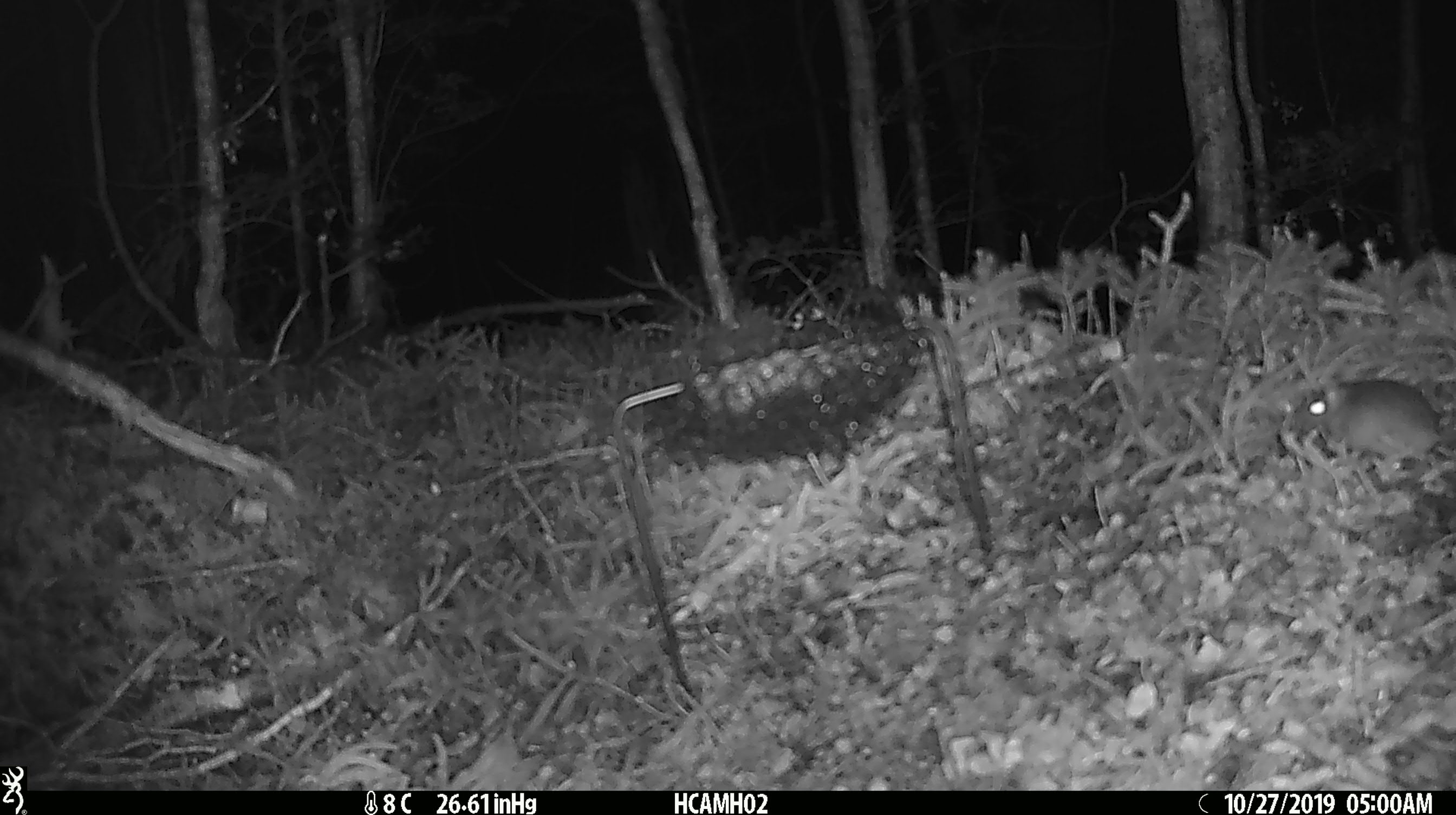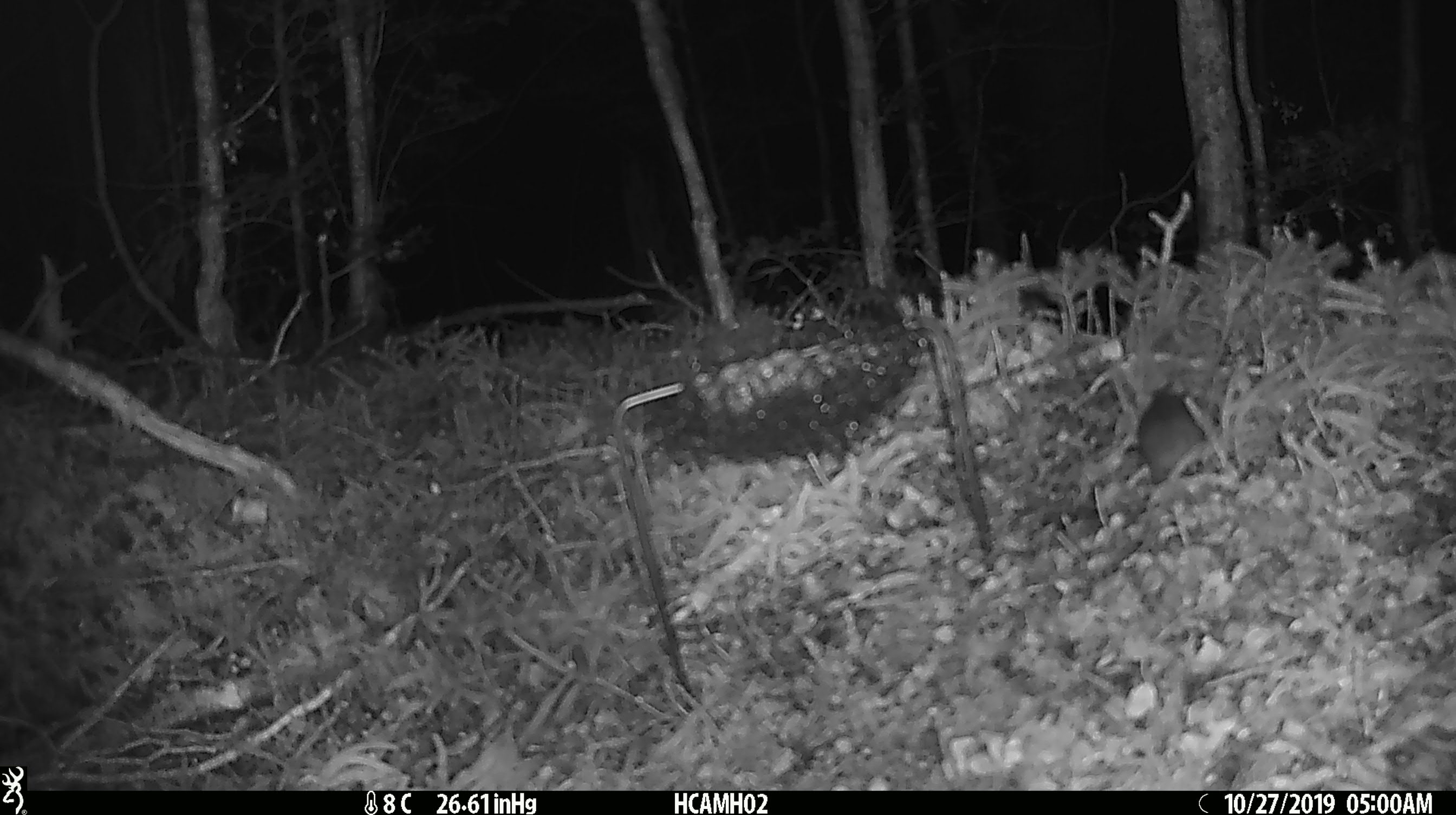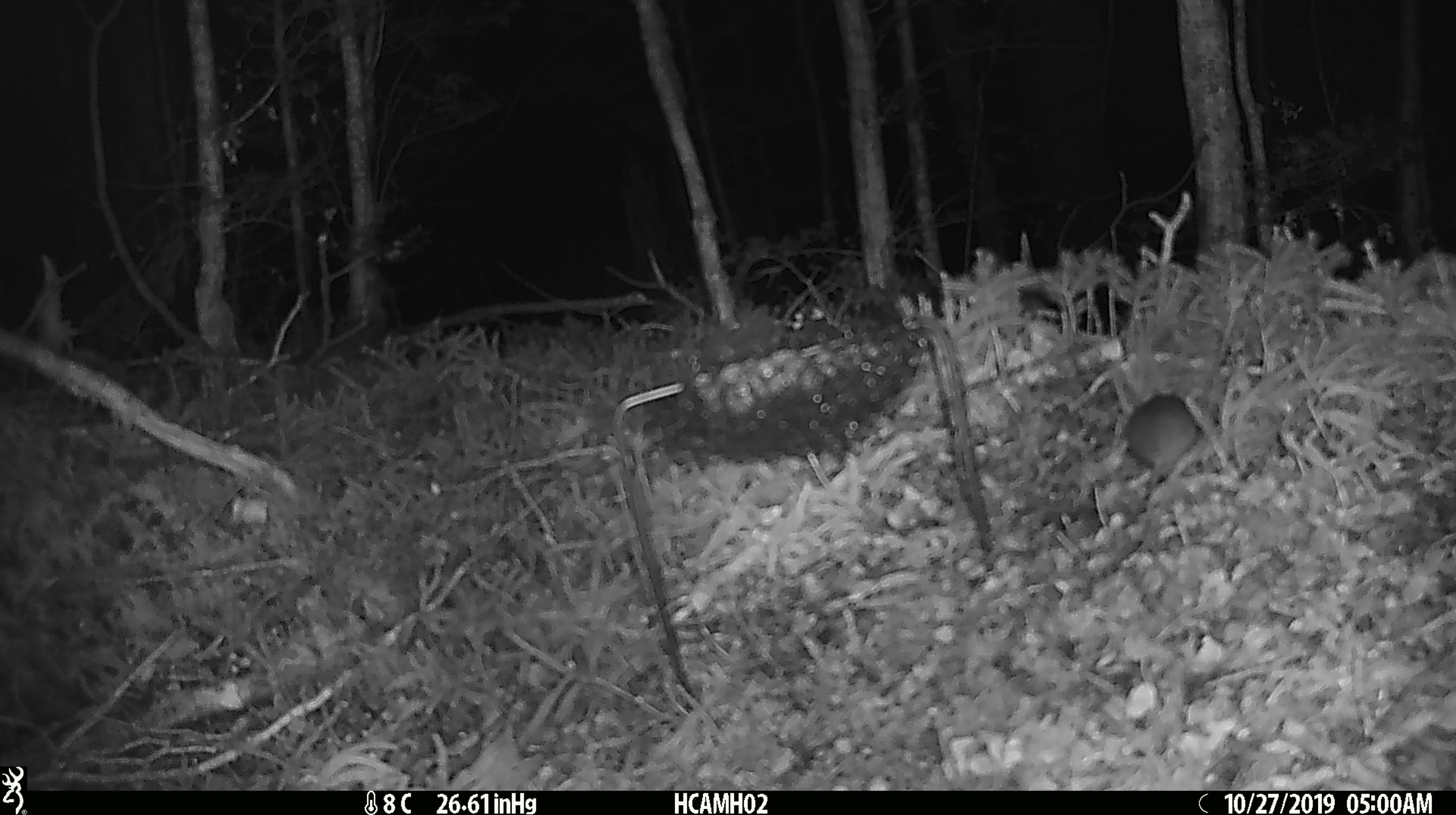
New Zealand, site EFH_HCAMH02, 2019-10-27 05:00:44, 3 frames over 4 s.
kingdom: Animalia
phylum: Chordata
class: Mammalia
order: Rodentia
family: Muridae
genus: Mus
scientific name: Mus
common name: mouse